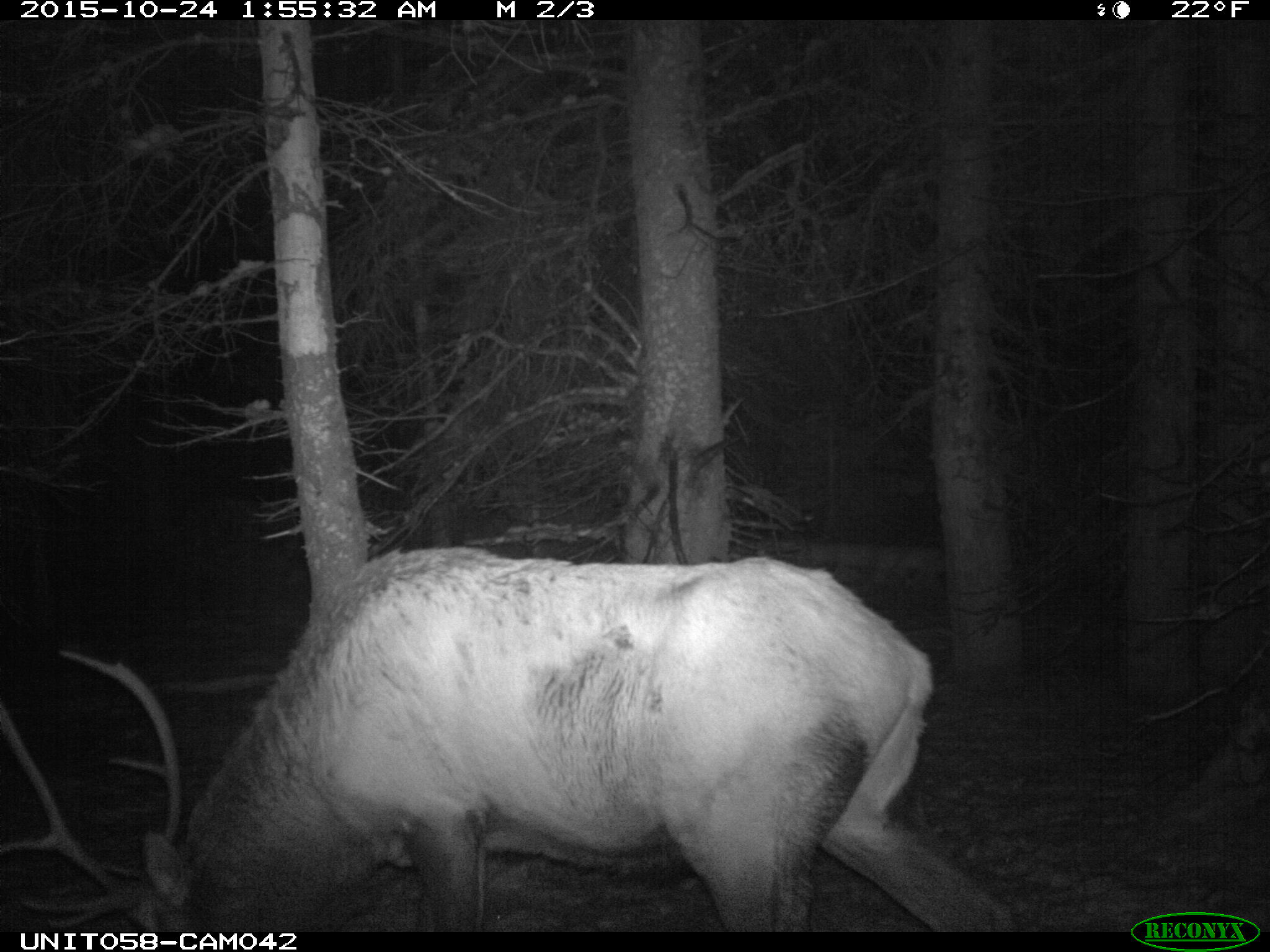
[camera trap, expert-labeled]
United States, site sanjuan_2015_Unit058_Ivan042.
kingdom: Animalia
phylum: Chordata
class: Mammalia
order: Artiodactyla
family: Cervidae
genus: Cervus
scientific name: Cervus elaphus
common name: red deer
Cervus elaphus (red deer).